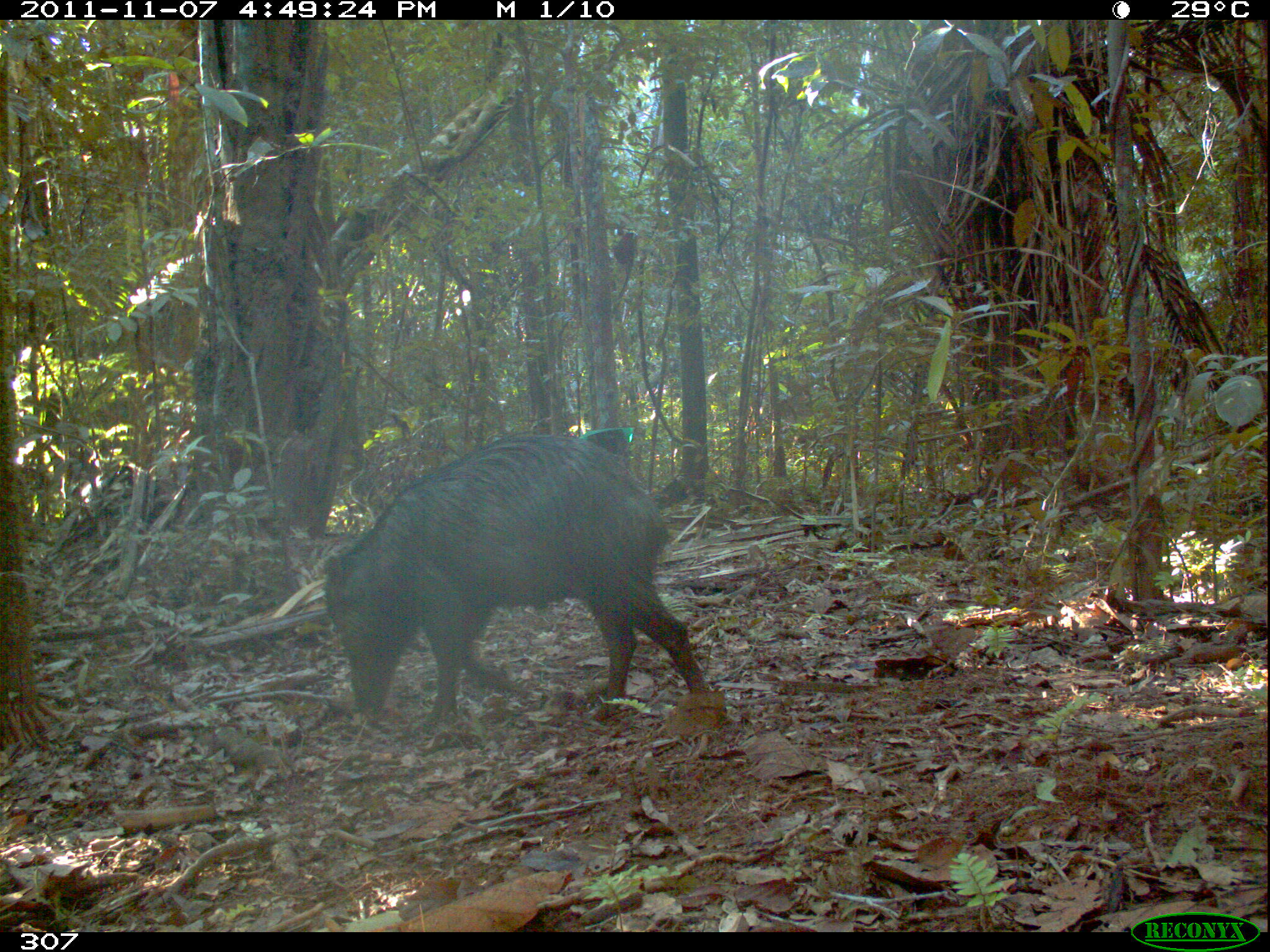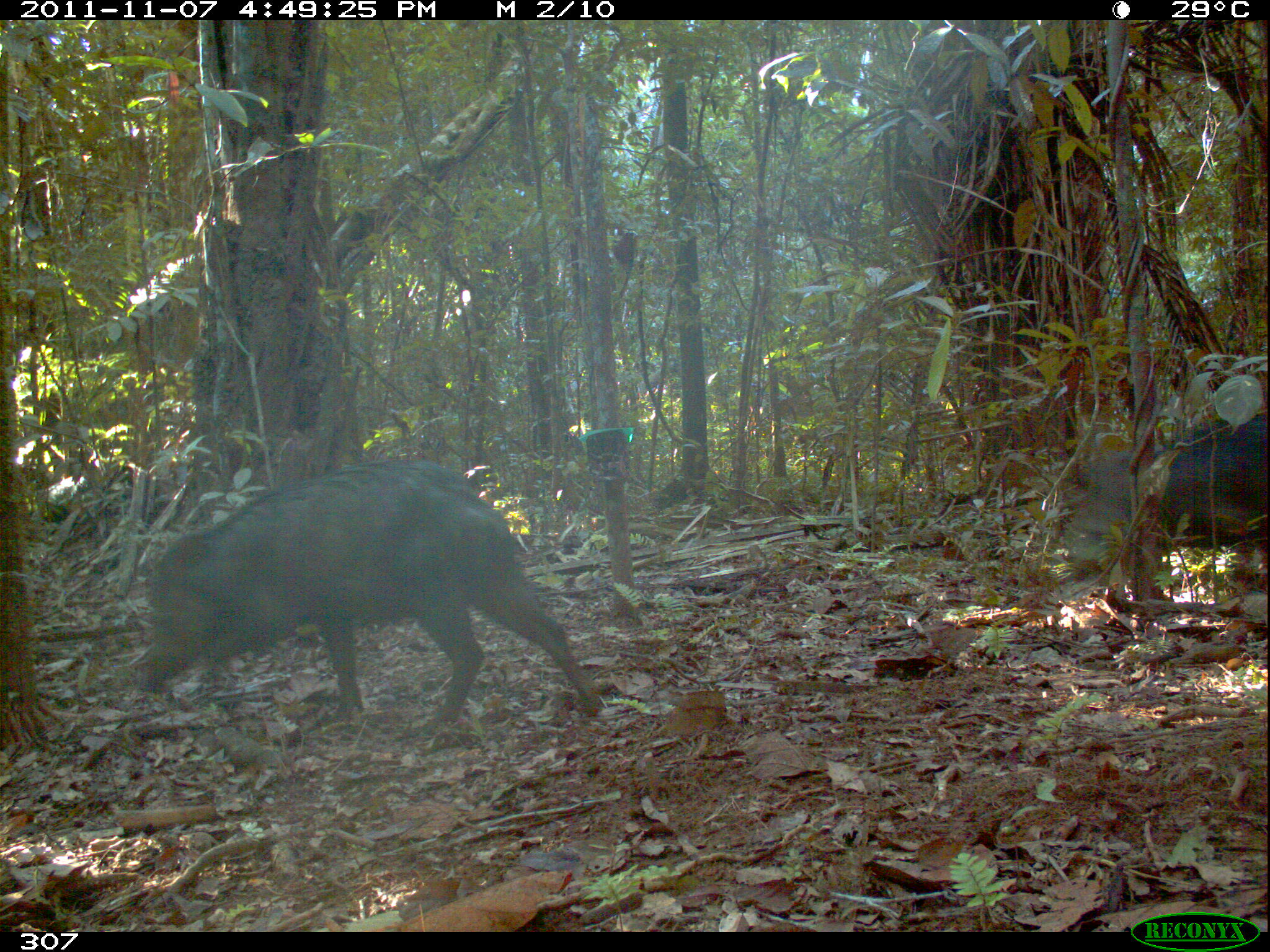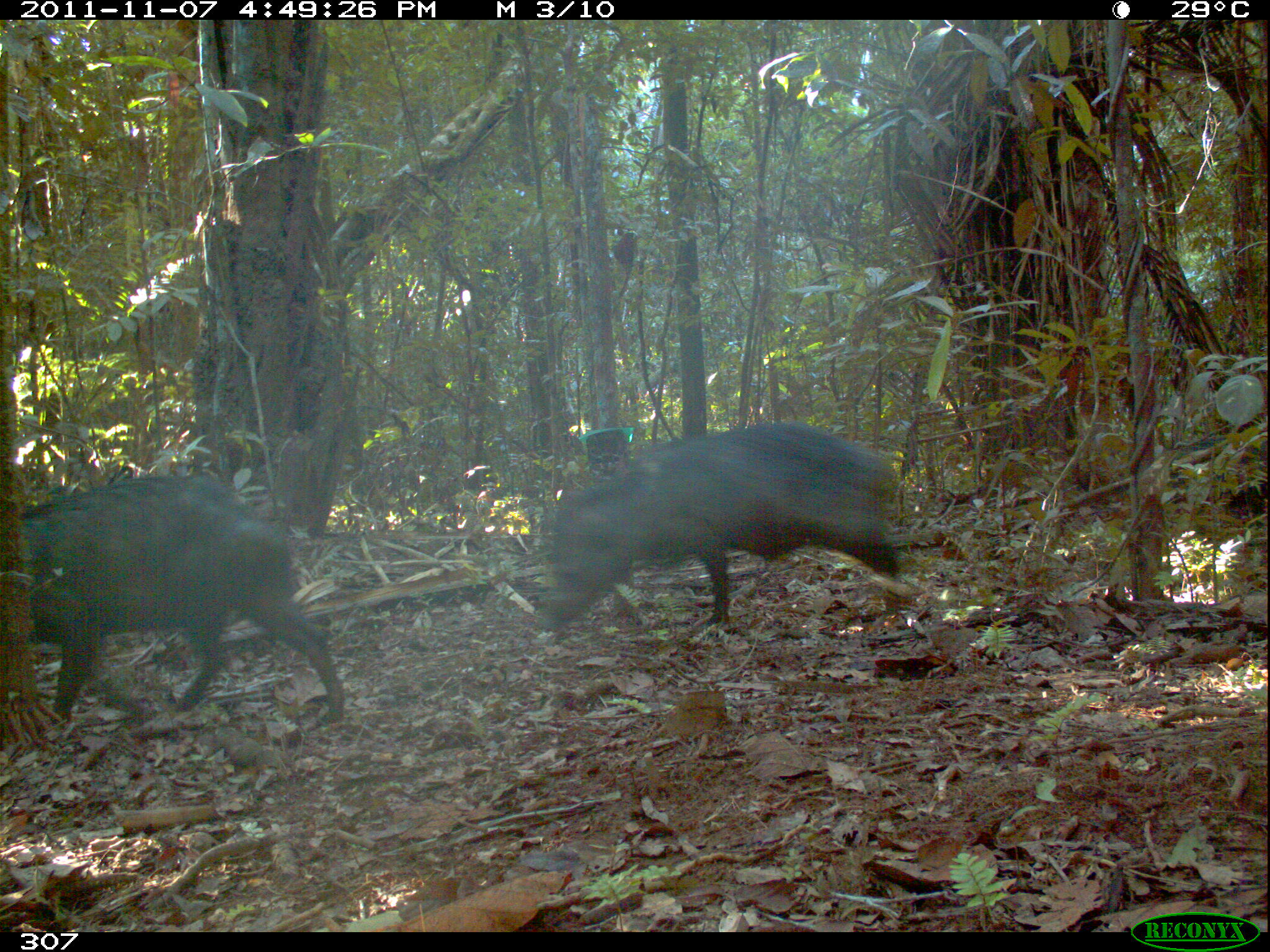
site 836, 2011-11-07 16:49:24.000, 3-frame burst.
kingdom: Animalia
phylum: Chordata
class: Mammalia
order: Artiodactyla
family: Tayassuidae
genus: Tayassu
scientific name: Tayassu pecari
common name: white-lipped peccary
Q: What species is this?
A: Tayassu pecari (white-lipped peccary).